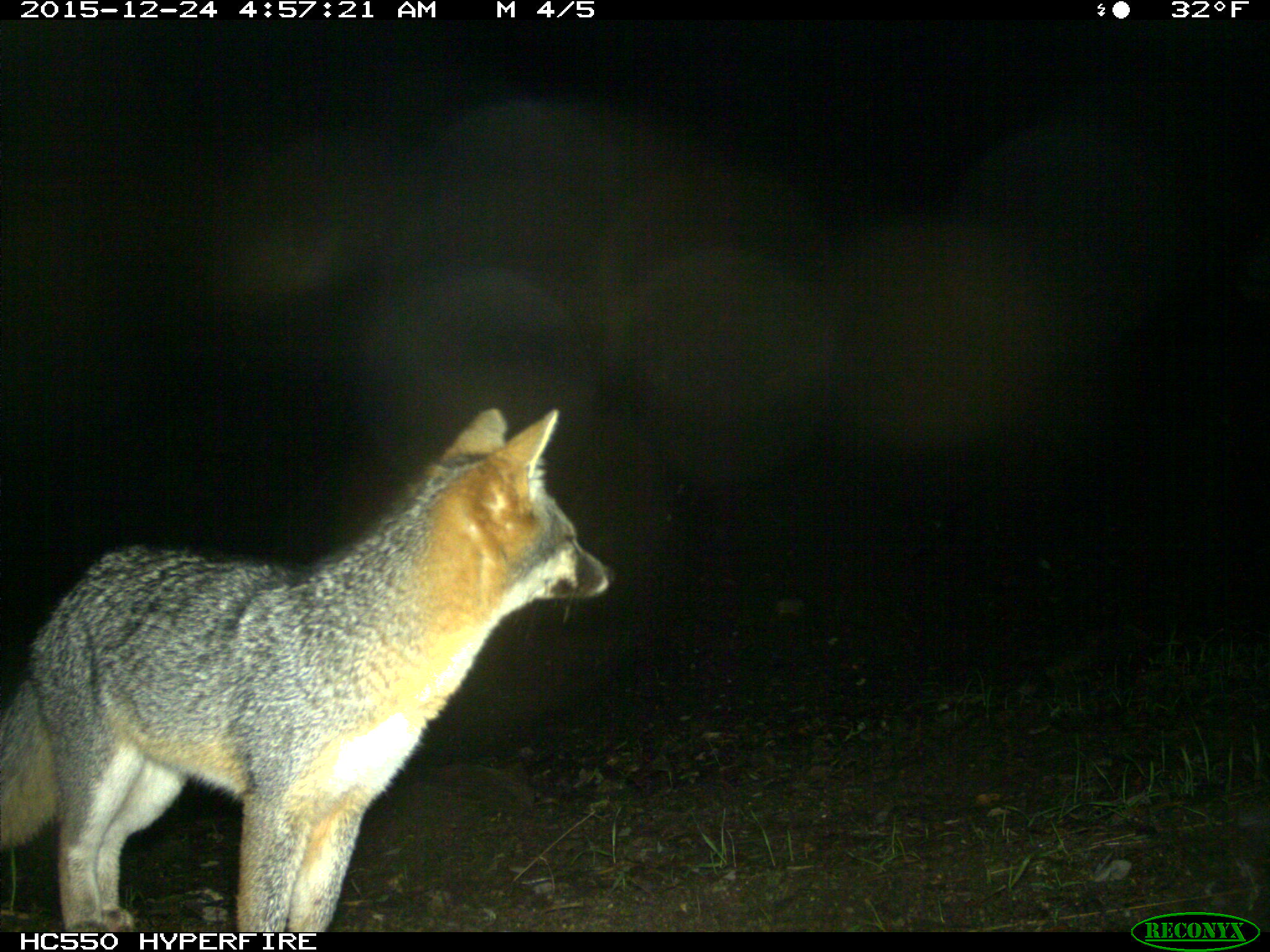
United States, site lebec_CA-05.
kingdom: Animalia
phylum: Chordata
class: Mammalia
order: Carnivora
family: Canidae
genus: Urocyon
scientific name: Urocyon cinereoargenteus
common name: gray fox